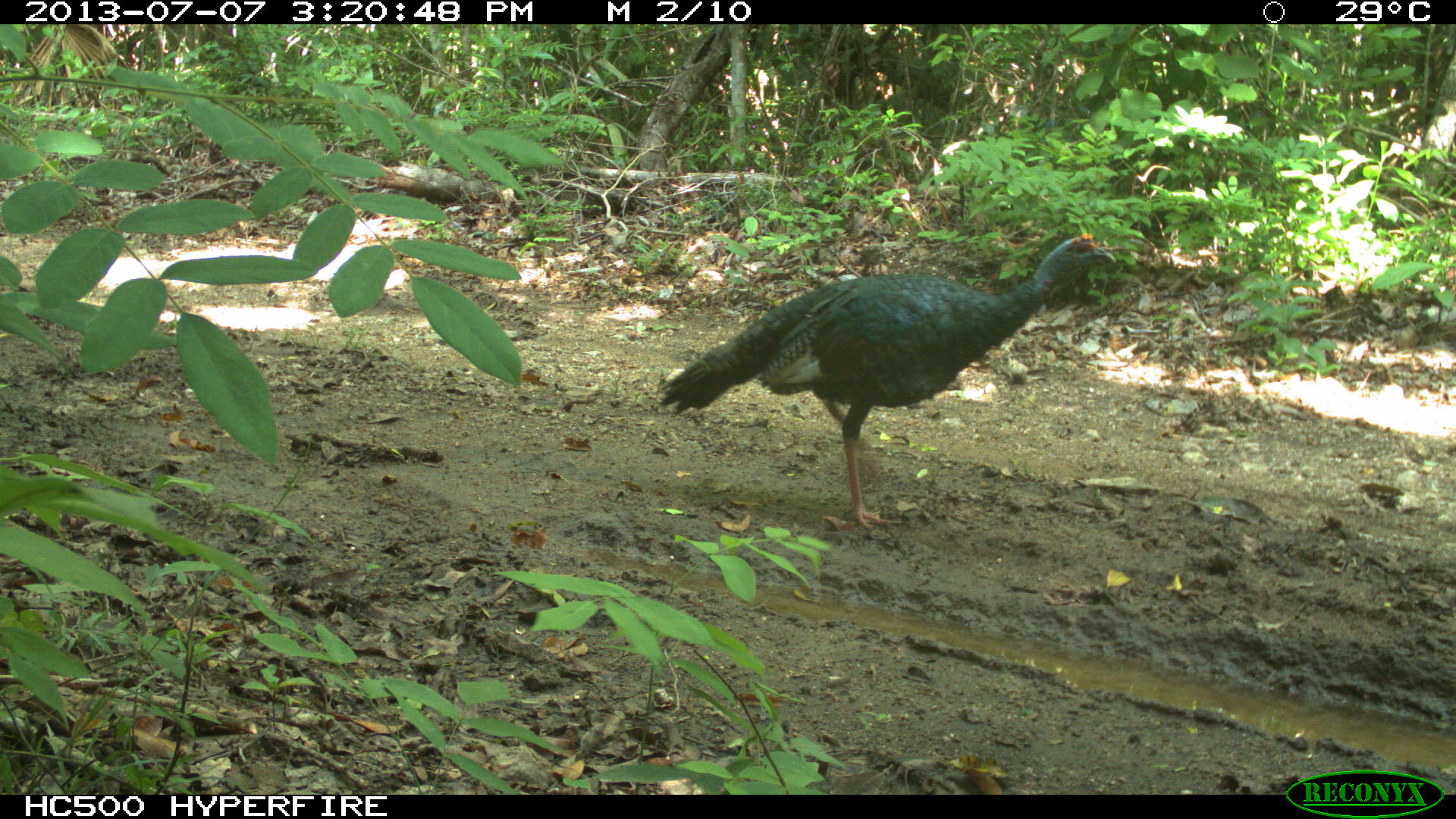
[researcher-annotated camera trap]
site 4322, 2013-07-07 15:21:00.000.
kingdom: Animalia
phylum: Chordata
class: Aves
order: Galliformes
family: Phasianidae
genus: Meleagris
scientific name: Meleagris ocellata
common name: ocellated turkey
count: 1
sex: male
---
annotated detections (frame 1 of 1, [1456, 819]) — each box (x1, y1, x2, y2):
meleagris ocellata: (658, 232, 1116, 529)